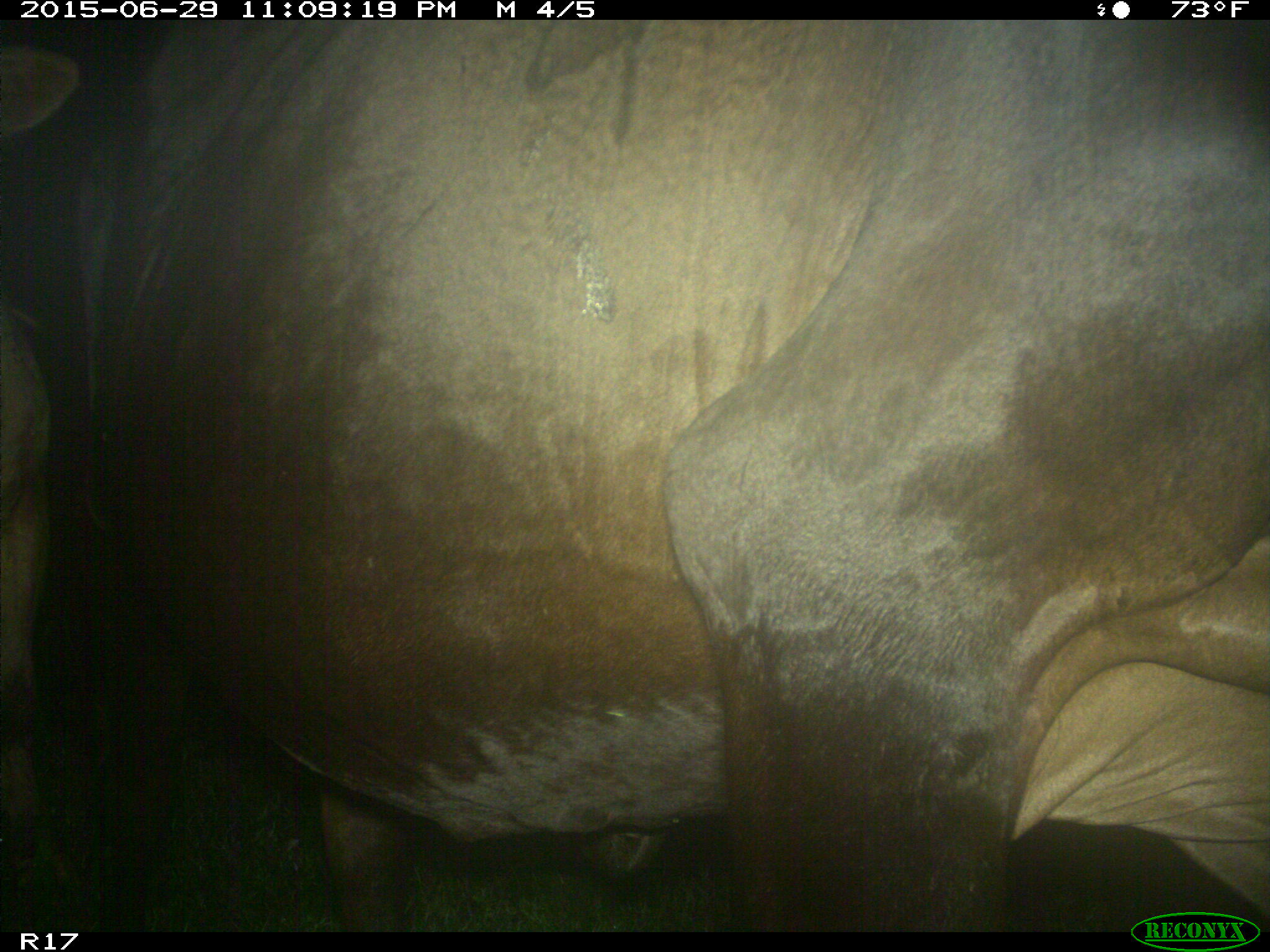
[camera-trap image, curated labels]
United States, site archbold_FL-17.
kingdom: Animalia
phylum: Chordata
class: Mammalia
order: Artiodactyla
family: Bovidae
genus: Bos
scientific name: Bos taurus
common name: domestic cow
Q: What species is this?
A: Bos taurus (domestic cow).